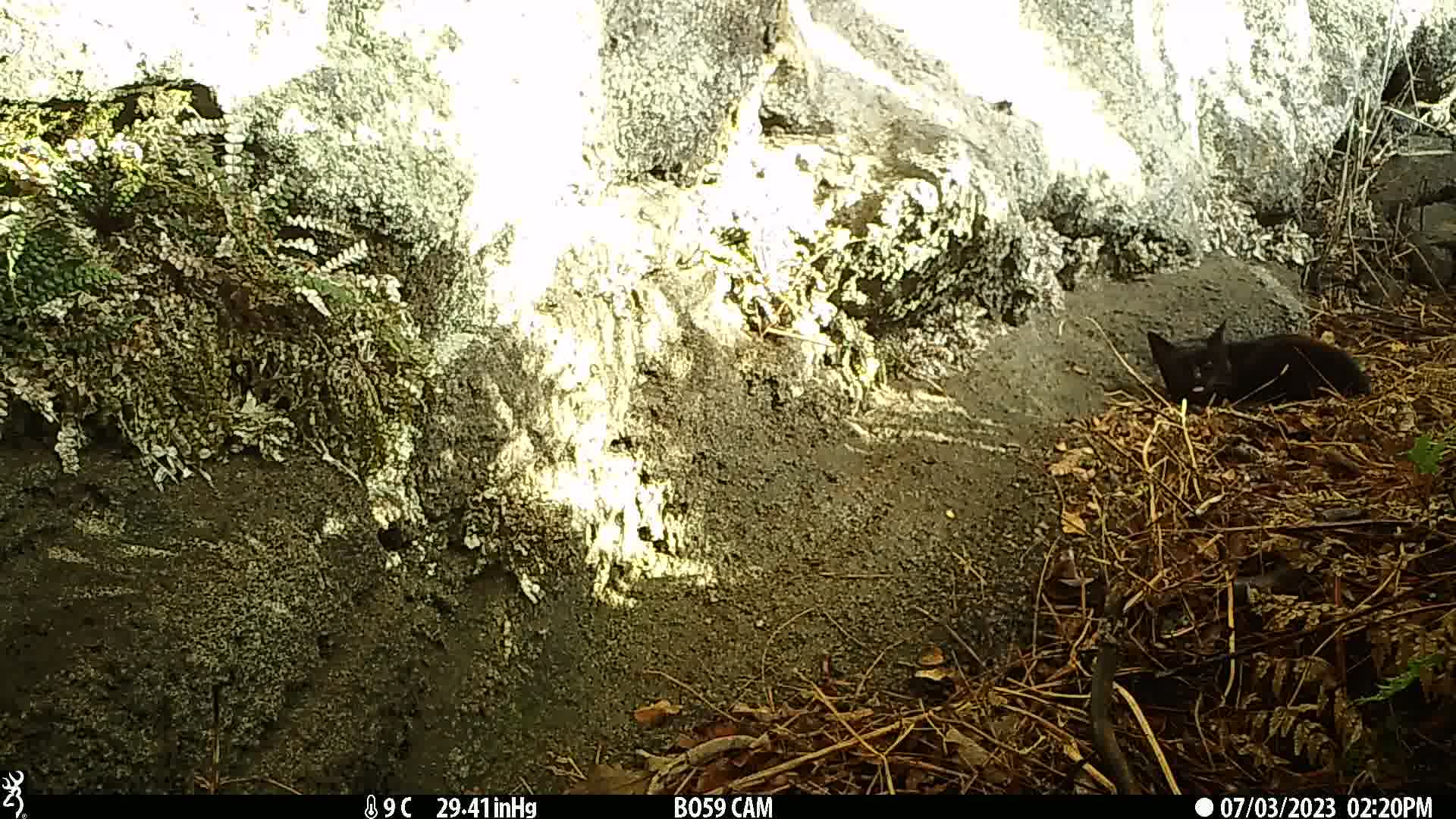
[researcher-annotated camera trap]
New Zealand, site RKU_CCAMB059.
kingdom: Animalia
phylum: Chordata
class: Mammalia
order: Carnivora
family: Felidae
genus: Felis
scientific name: Felis catus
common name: domestic cat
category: cat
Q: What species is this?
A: Cat (domestic cat) (Felis catus).